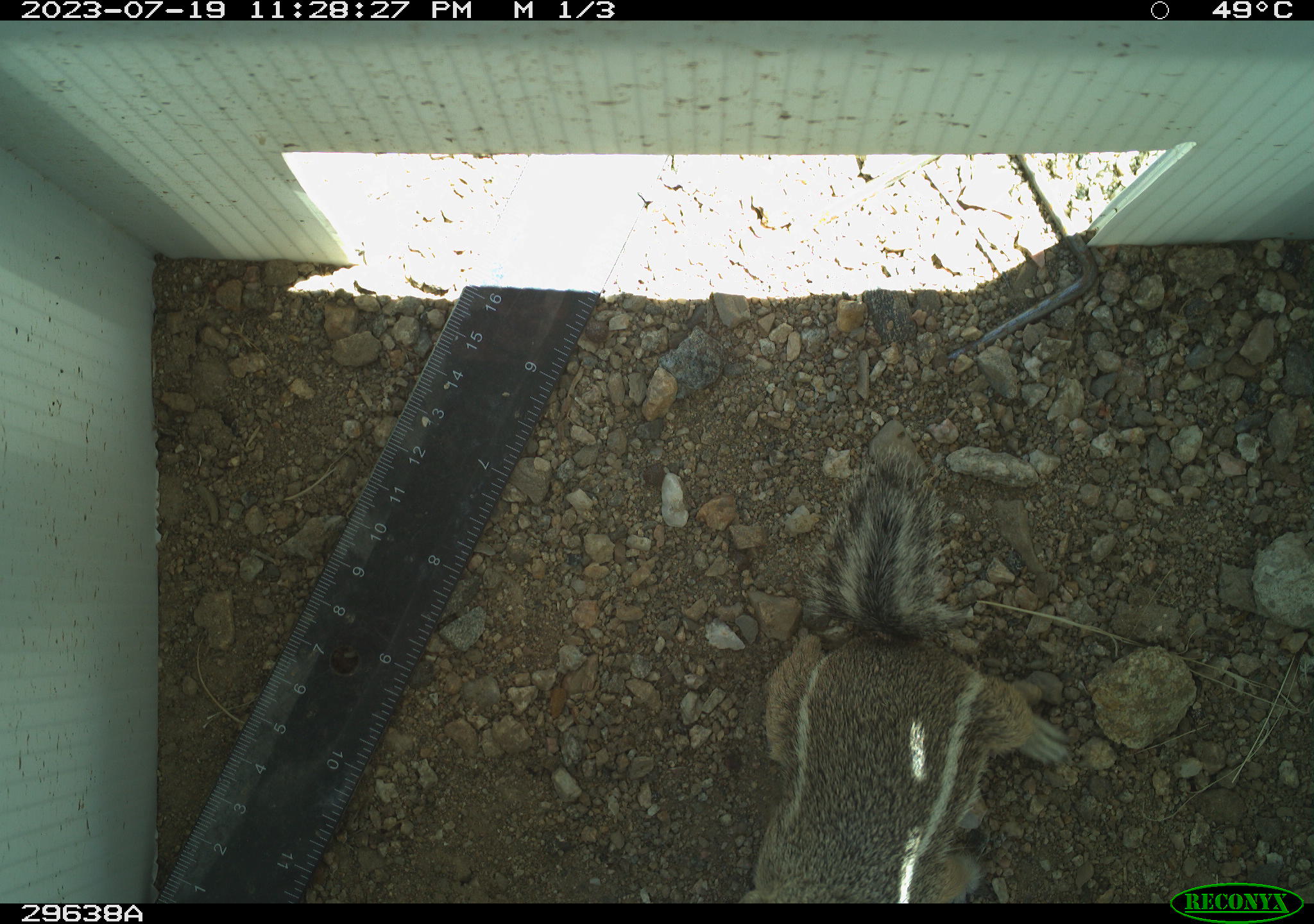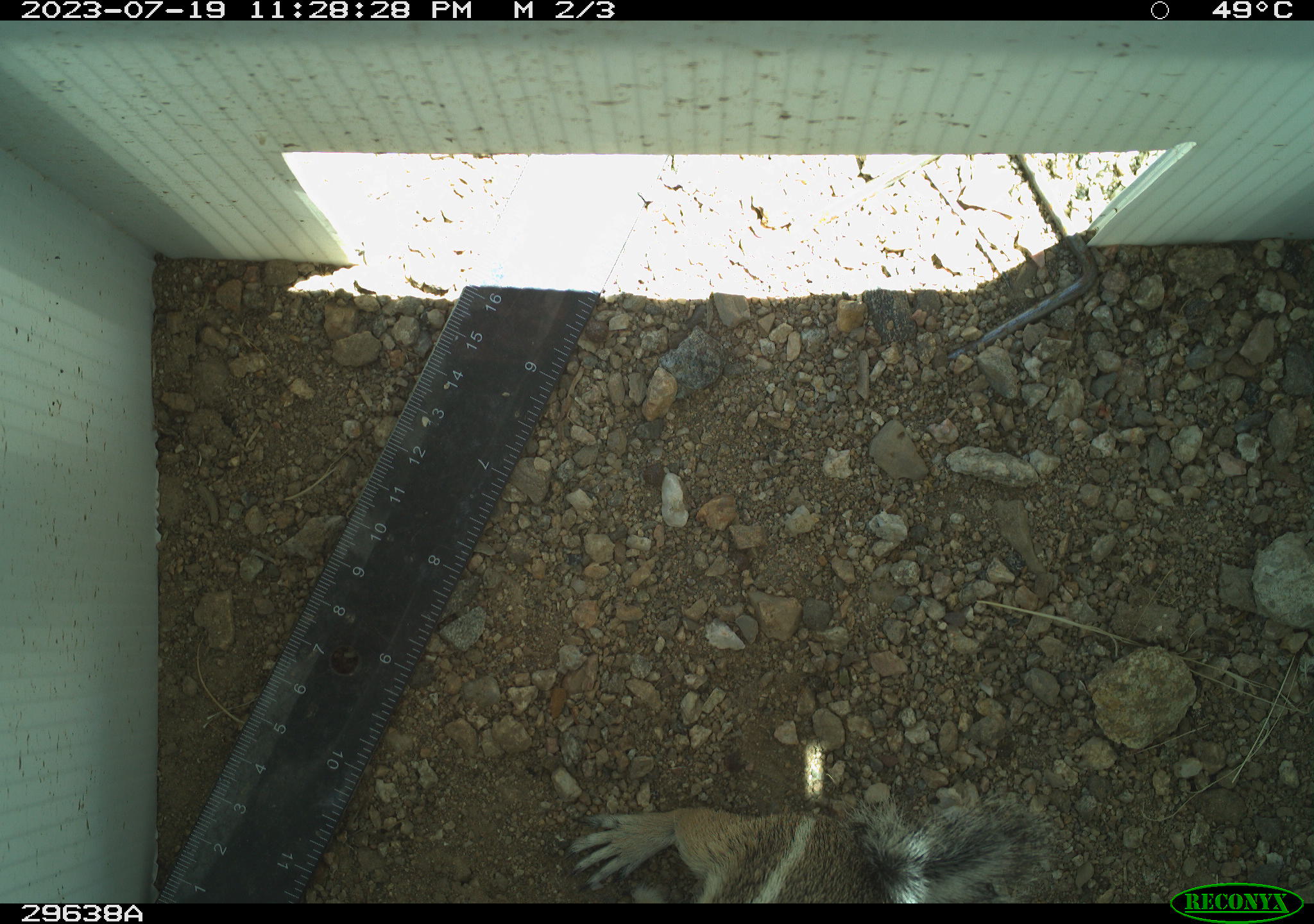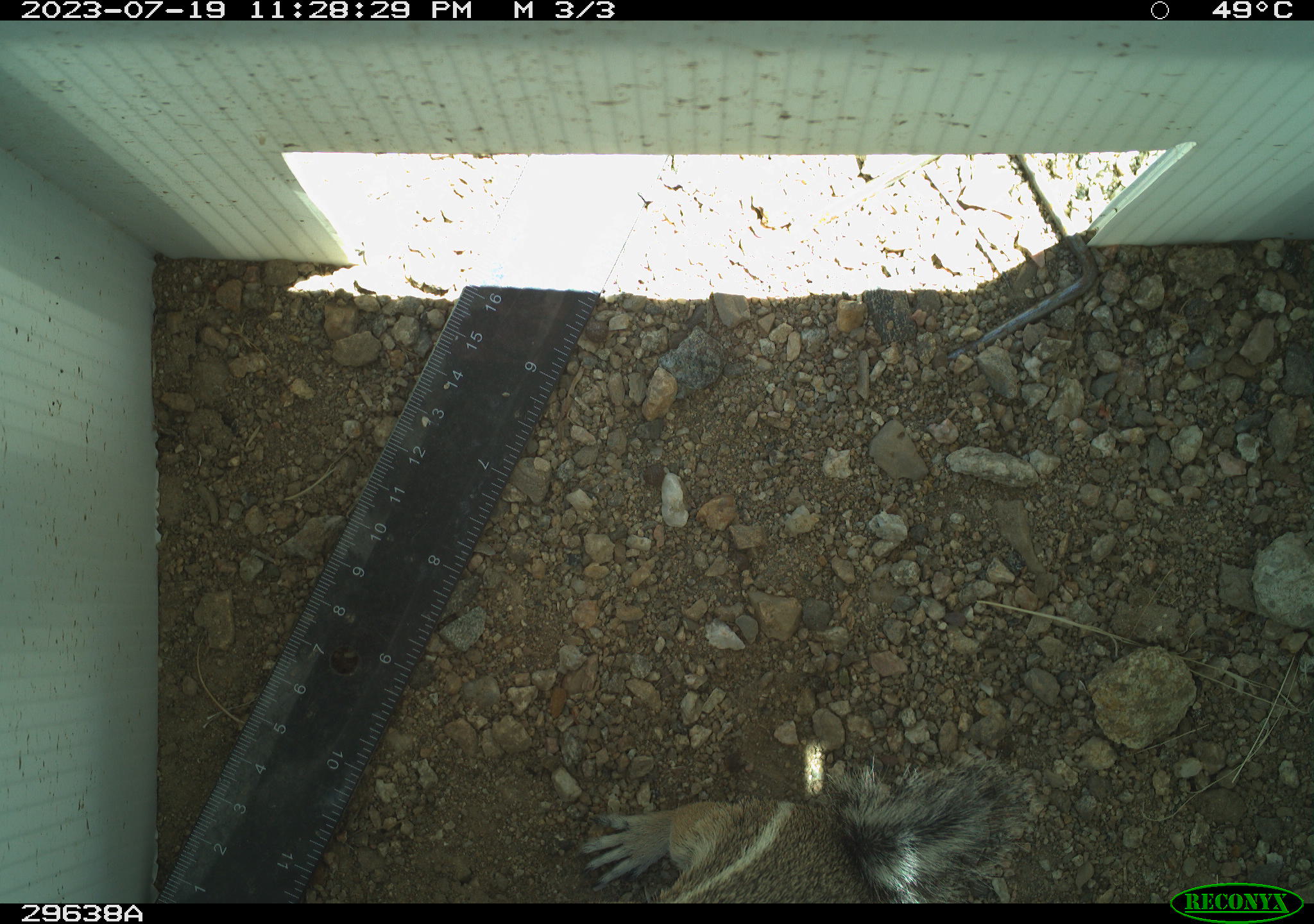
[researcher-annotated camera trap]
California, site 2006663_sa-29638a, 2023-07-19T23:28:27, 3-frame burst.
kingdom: Animalia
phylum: Chordata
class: Mammalia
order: Rodentia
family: Sciuridae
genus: Ammospermophilus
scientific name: Ammospermophilus leucurus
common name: white-tailed antelope squirrel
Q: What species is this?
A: White-tailed antelope squirrel (Ammospermophilus leucurus).